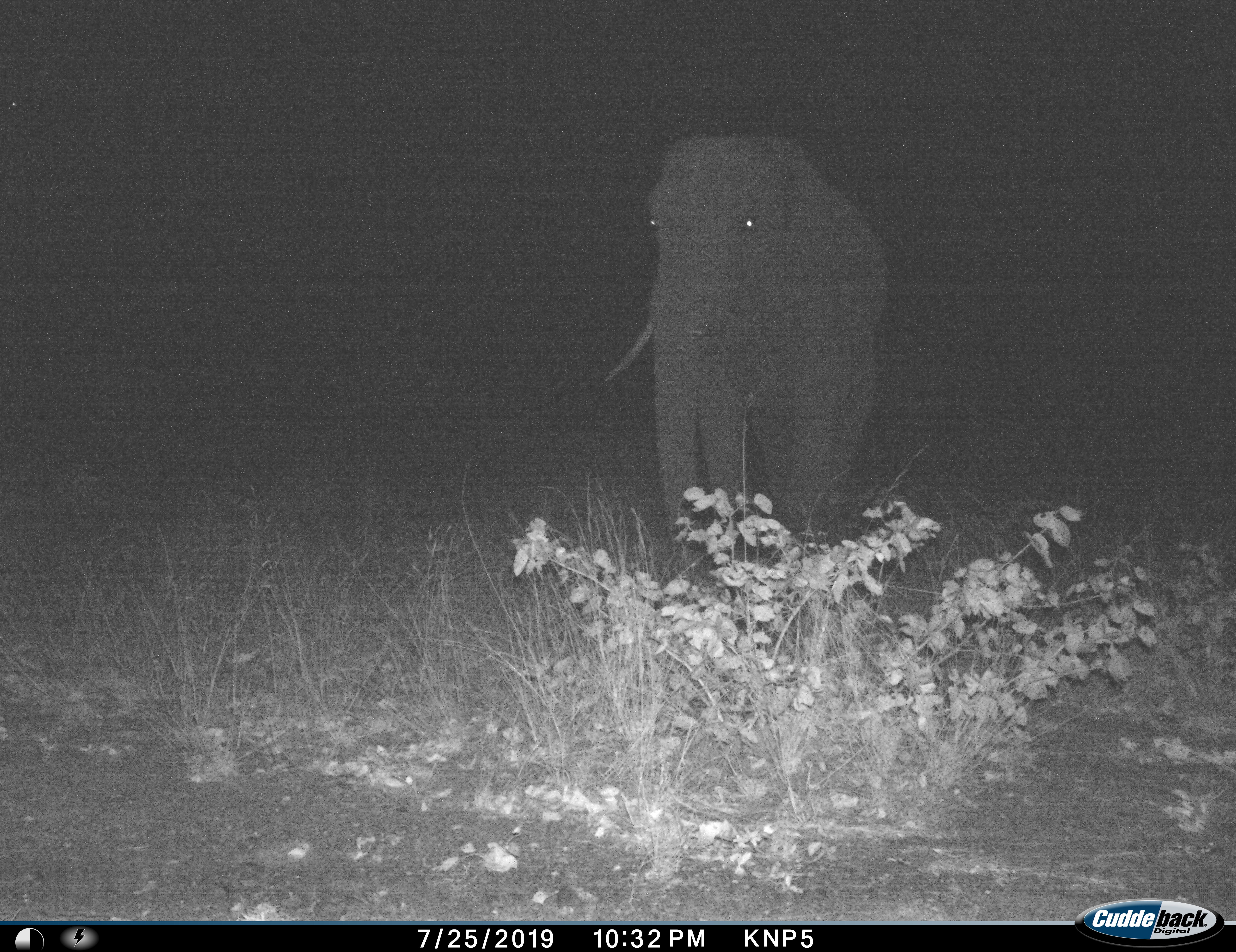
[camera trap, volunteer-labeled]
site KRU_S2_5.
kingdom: Animalia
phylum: Chordata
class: Mammalia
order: Proboscidea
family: Elephantidae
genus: Loxodonta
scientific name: Loxodonta africana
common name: african bush elephant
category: elephant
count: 1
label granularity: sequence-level